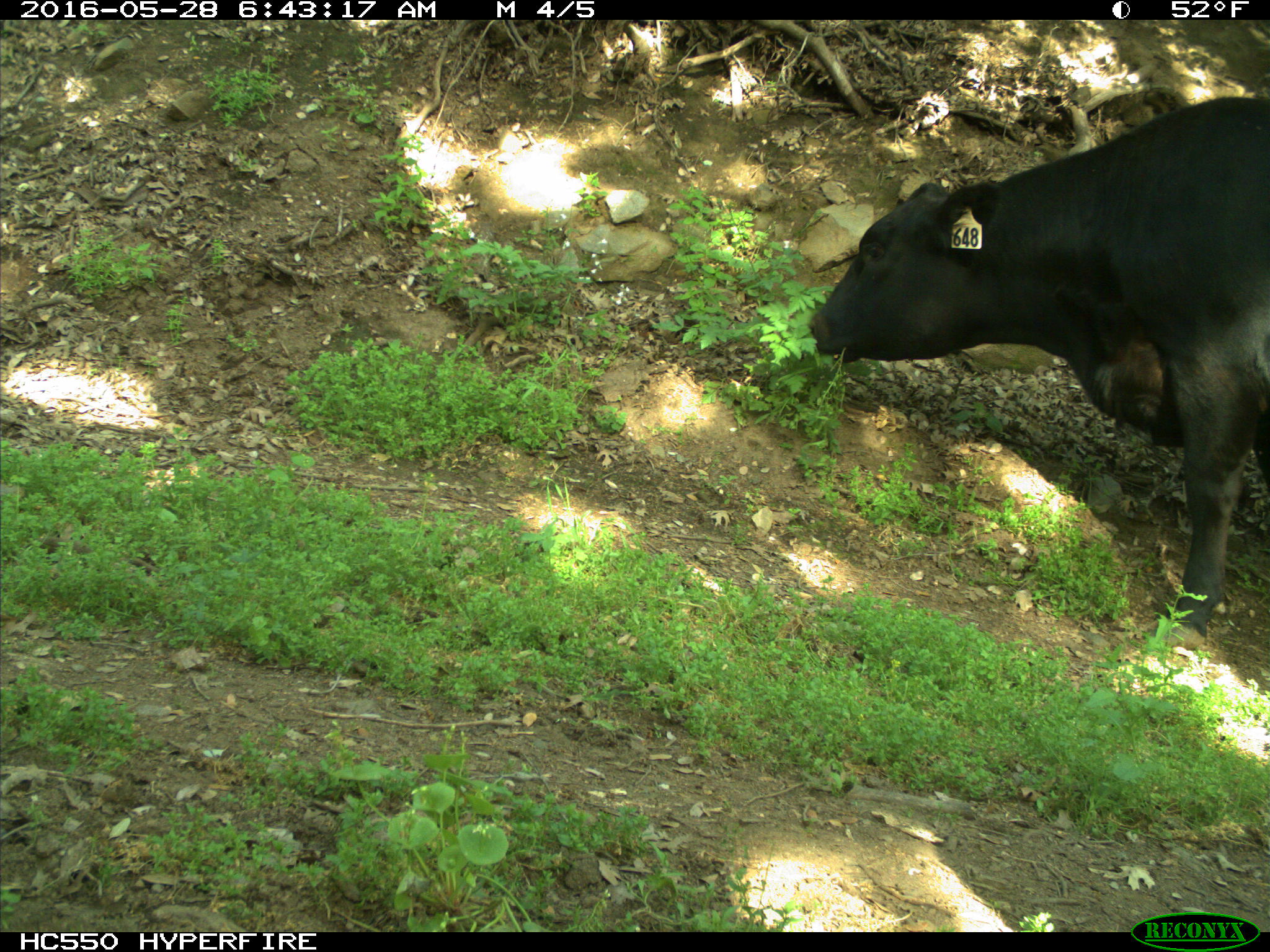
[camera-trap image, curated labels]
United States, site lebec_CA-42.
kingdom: Animalia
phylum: Chordata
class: Mammalia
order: Artiodactyla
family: Bovidae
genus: Bos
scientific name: Bos taurus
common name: domestic cow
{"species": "Bos taurus (domestic cow)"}